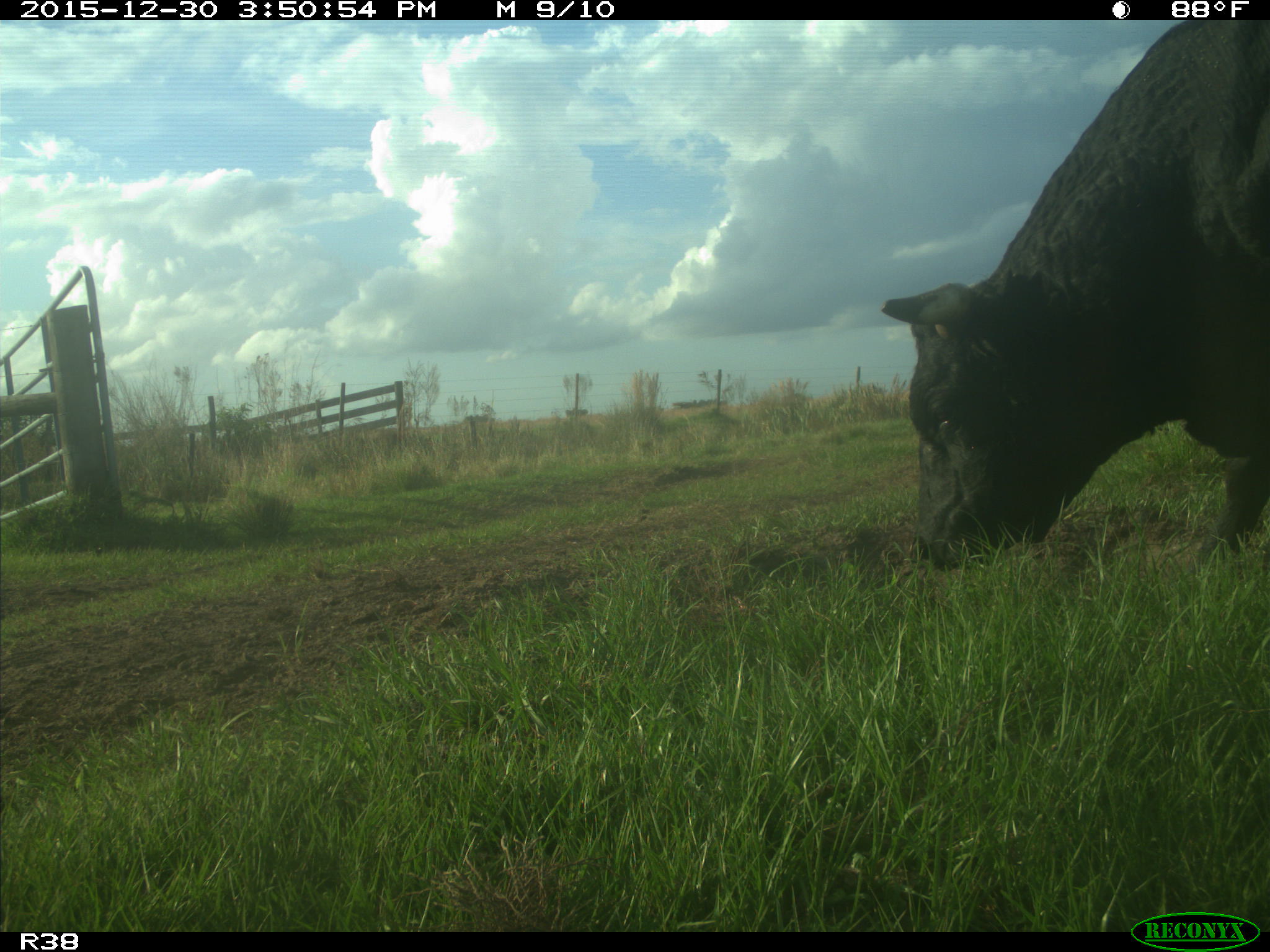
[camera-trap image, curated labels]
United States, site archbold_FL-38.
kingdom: Animalia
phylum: Chordata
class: Mammalia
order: Artiodactyla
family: Bovidae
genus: Bos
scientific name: Bos taurus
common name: domestic cow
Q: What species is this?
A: Bos taurus (domestic cow).